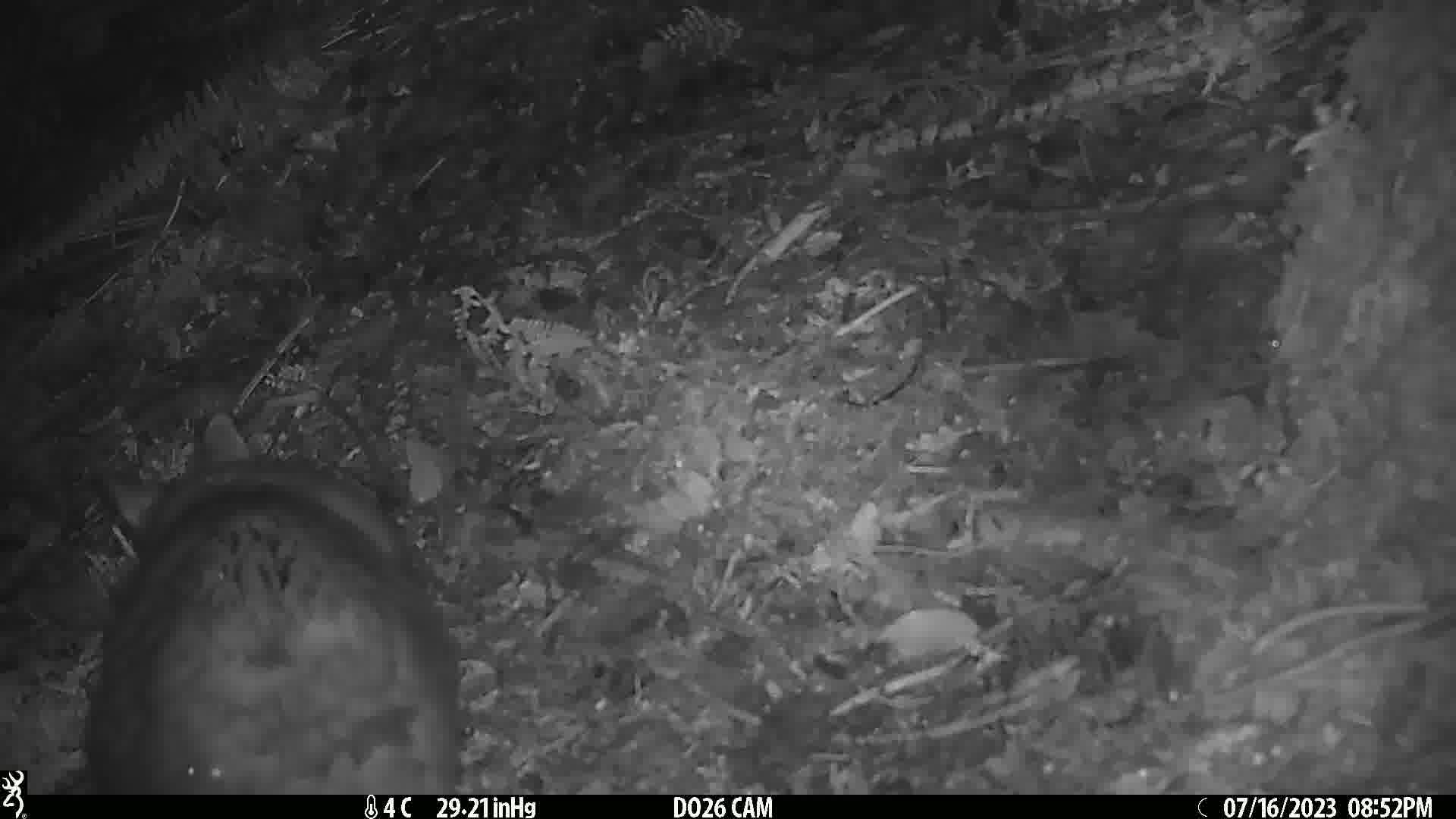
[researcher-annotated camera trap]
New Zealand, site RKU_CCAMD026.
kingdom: Animalia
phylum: Chordata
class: Mammalia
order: Diprotodontia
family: Phalangeridae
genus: Trichosurus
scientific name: Trichosurus vulpecula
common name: common brushtail possum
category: possum